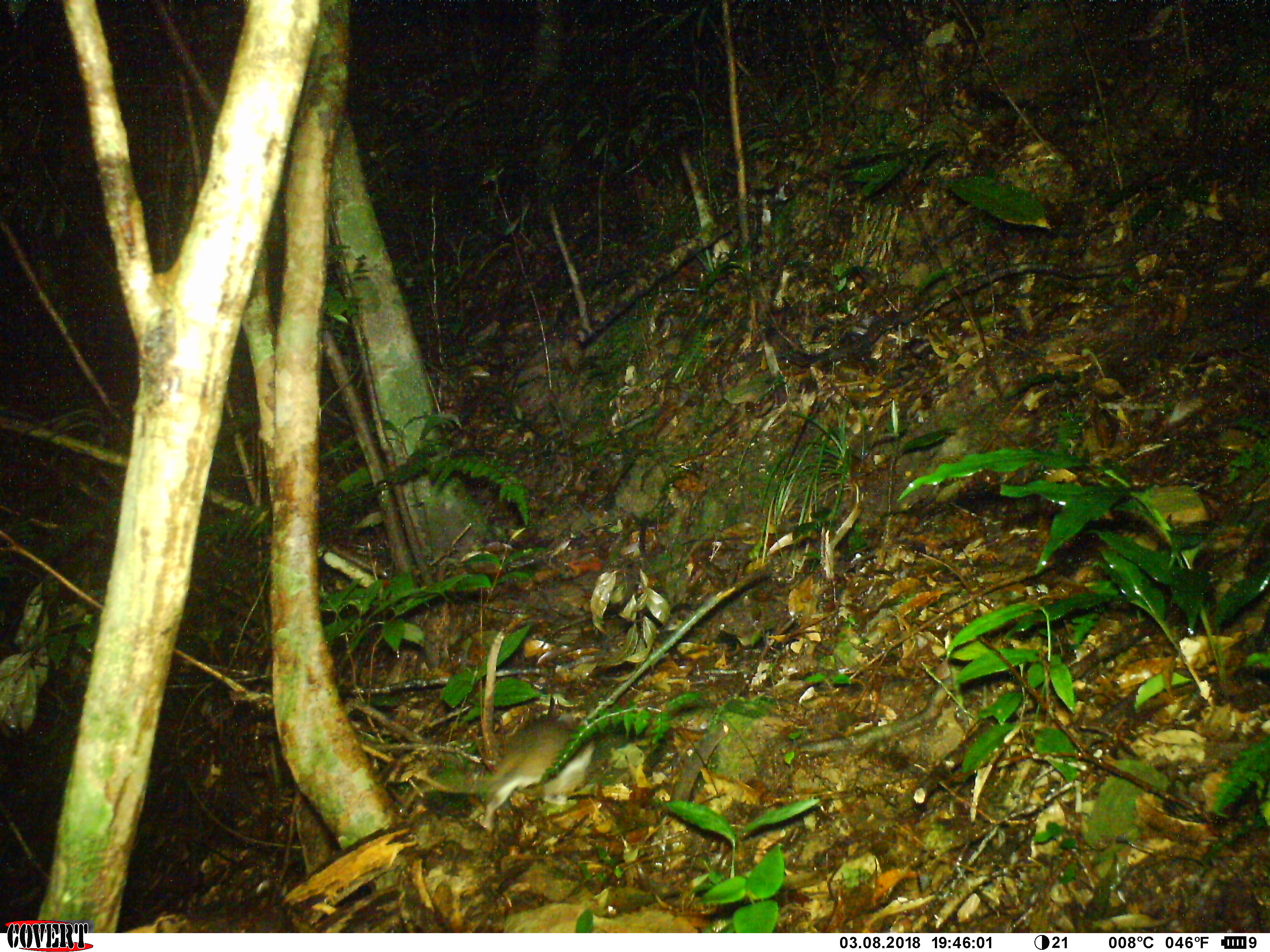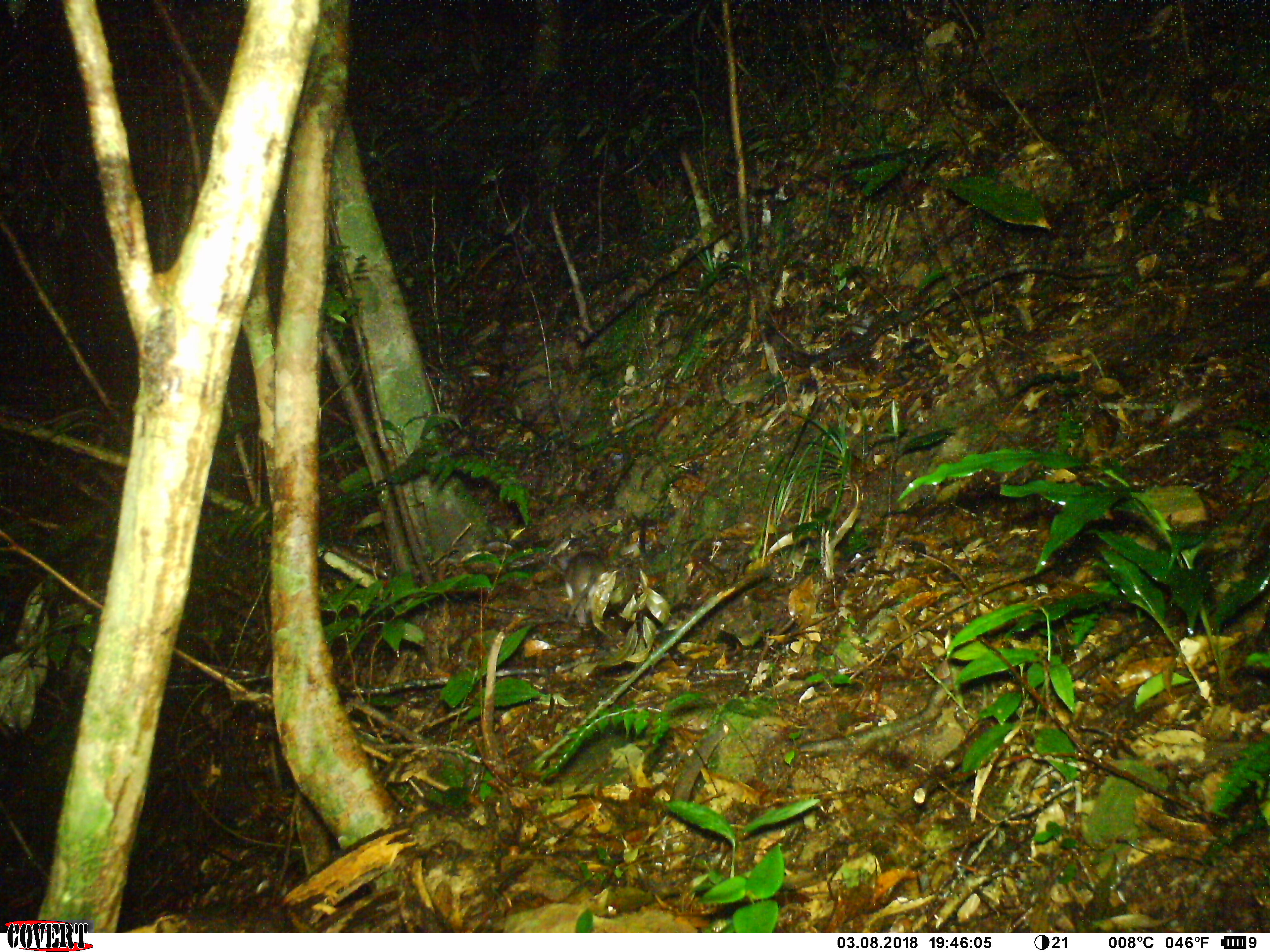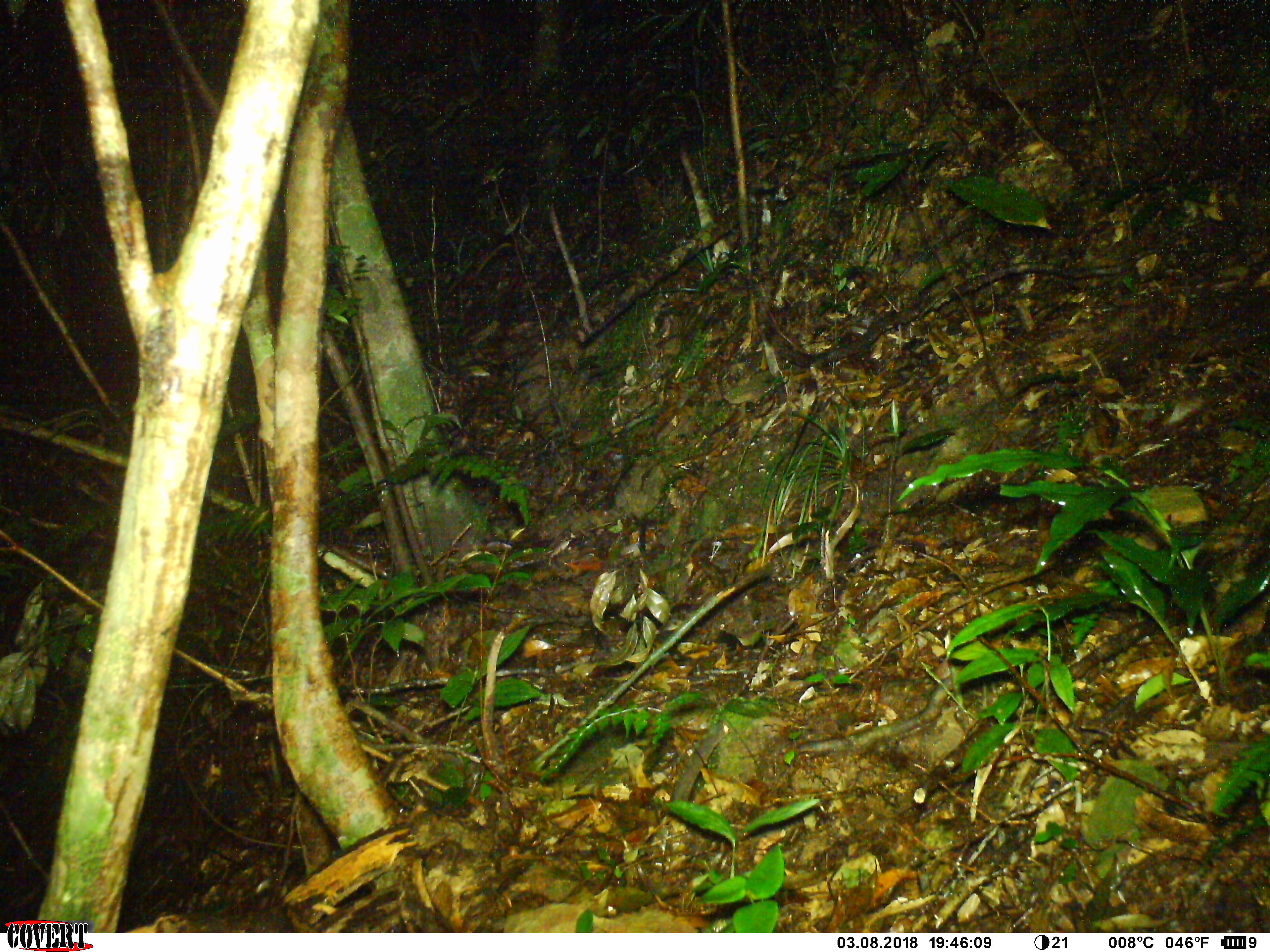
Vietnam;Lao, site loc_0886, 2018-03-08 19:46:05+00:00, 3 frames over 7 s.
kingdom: Animalia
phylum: Chordata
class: Mammalia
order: Rodentia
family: Muridae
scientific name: Muridae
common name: old-world mice and rats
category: unidentified murid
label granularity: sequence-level